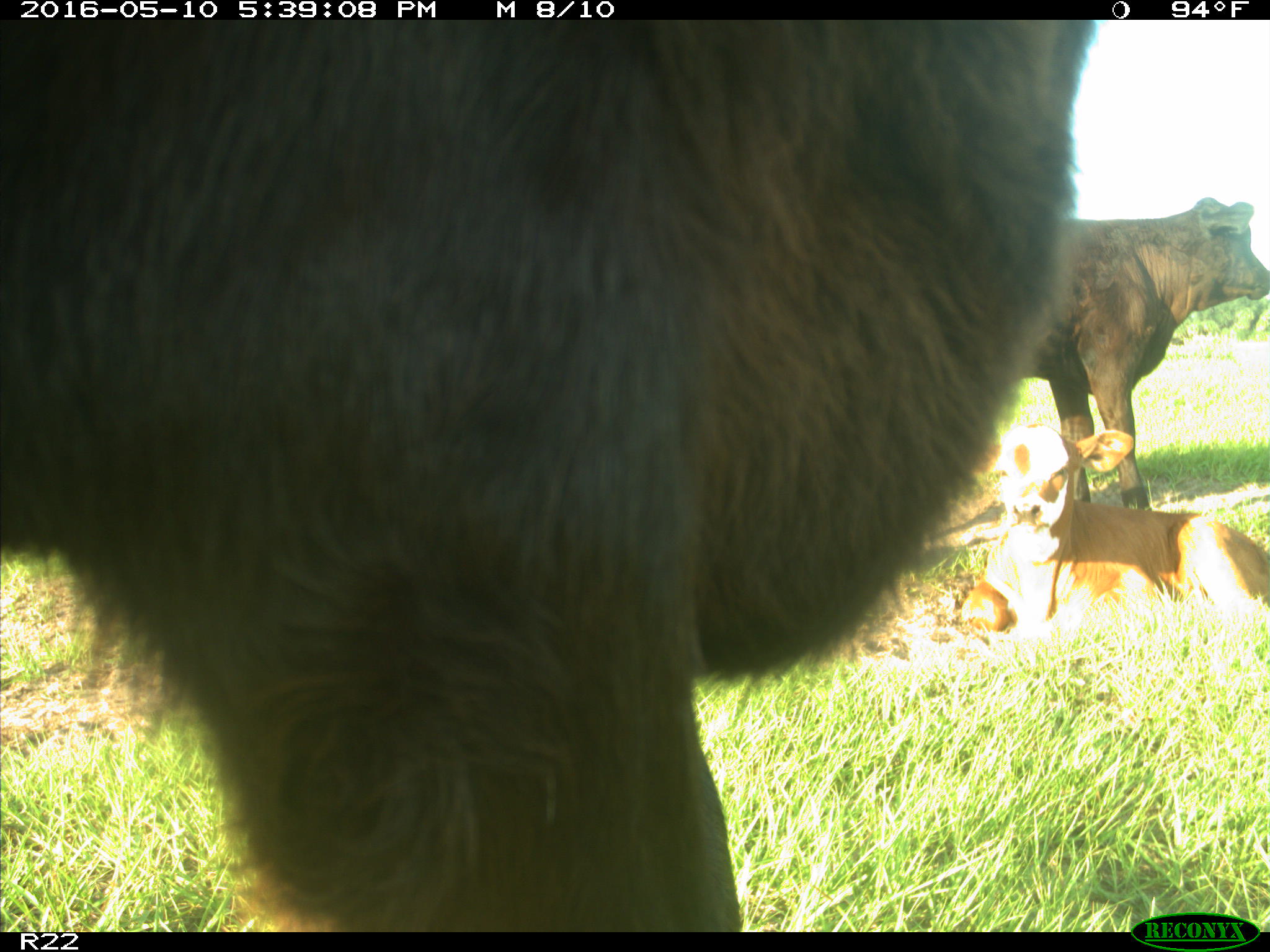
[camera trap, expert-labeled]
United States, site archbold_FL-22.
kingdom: Animalia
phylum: Chordata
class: Mammalia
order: Artiodactyla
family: Bovidae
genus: Bos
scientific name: Bos taurus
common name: domestic cow